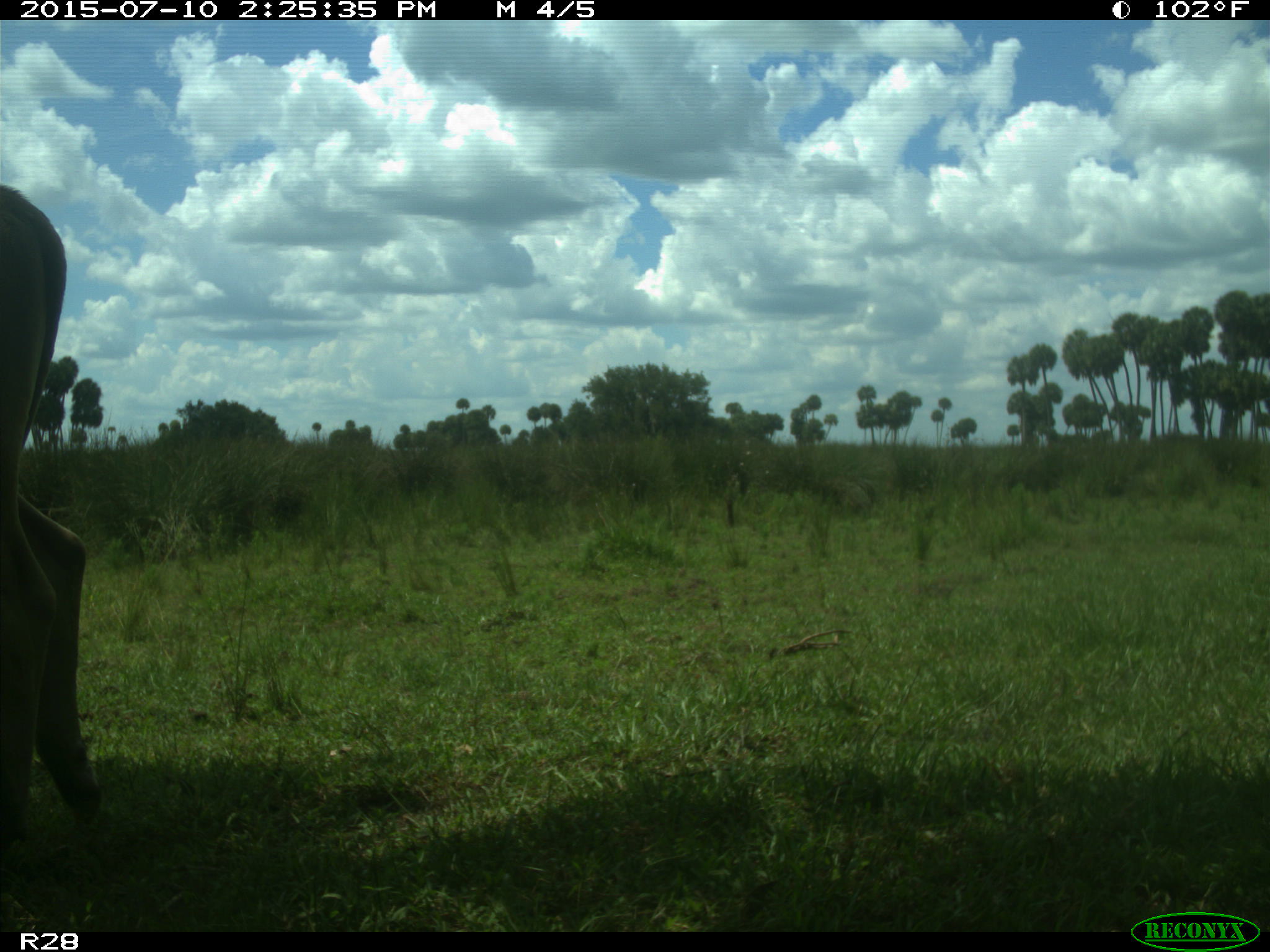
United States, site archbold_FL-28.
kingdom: Animalia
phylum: Chordata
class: Mammalia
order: Artiodactyla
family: Bovidae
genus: Bos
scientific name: Bos taurus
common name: domestic cow